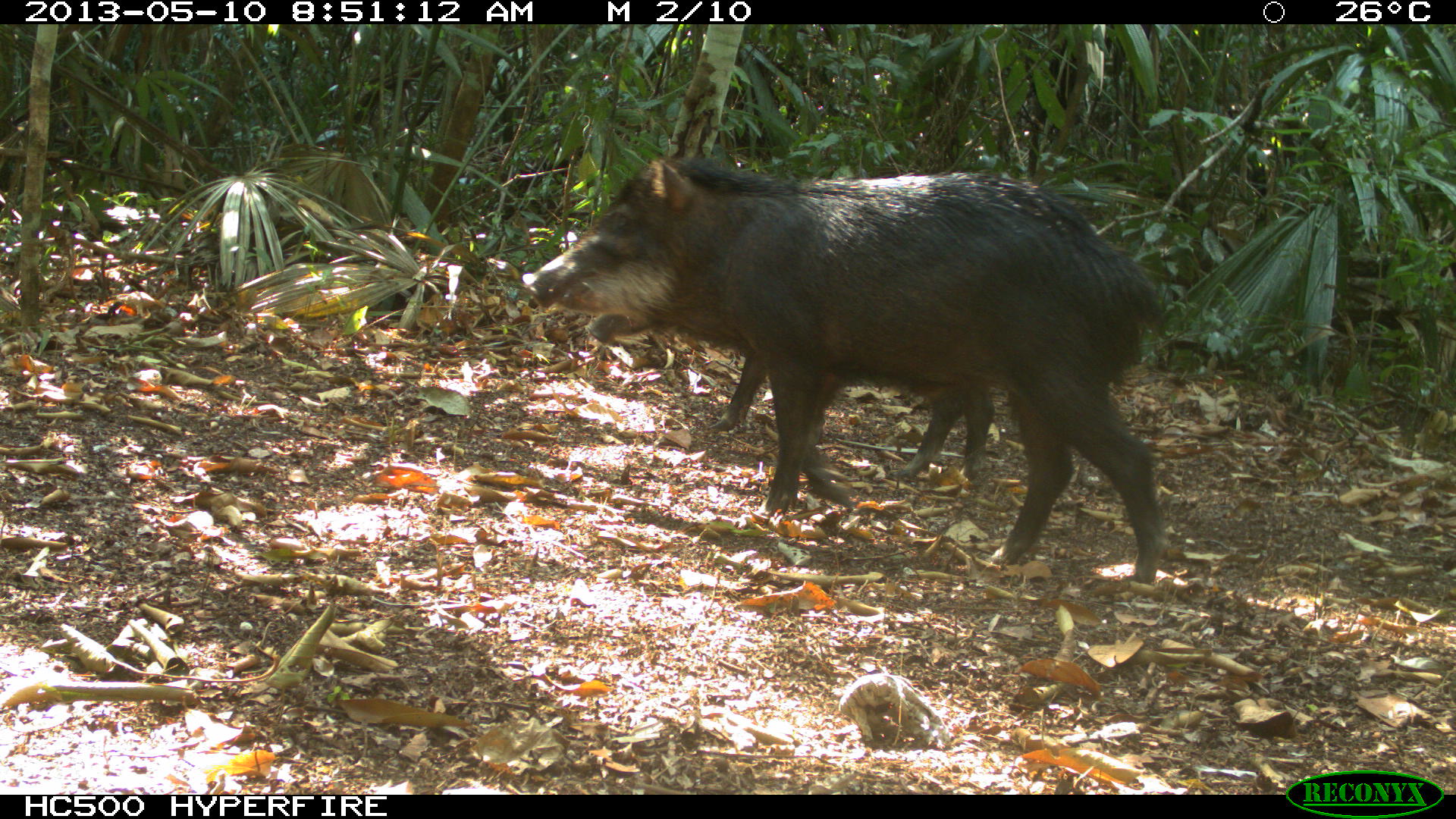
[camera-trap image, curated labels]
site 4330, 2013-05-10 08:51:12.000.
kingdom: Animalia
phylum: Chordata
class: Mammalia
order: Artiodactyla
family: Tayassuidae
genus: Tayassu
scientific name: Tayassu pecari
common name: white-lipped peccary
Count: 2.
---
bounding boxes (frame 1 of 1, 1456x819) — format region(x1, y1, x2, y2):
tayassu pecari: region(520, 155, 1171, 584); region(581, 310, 1070, 491)